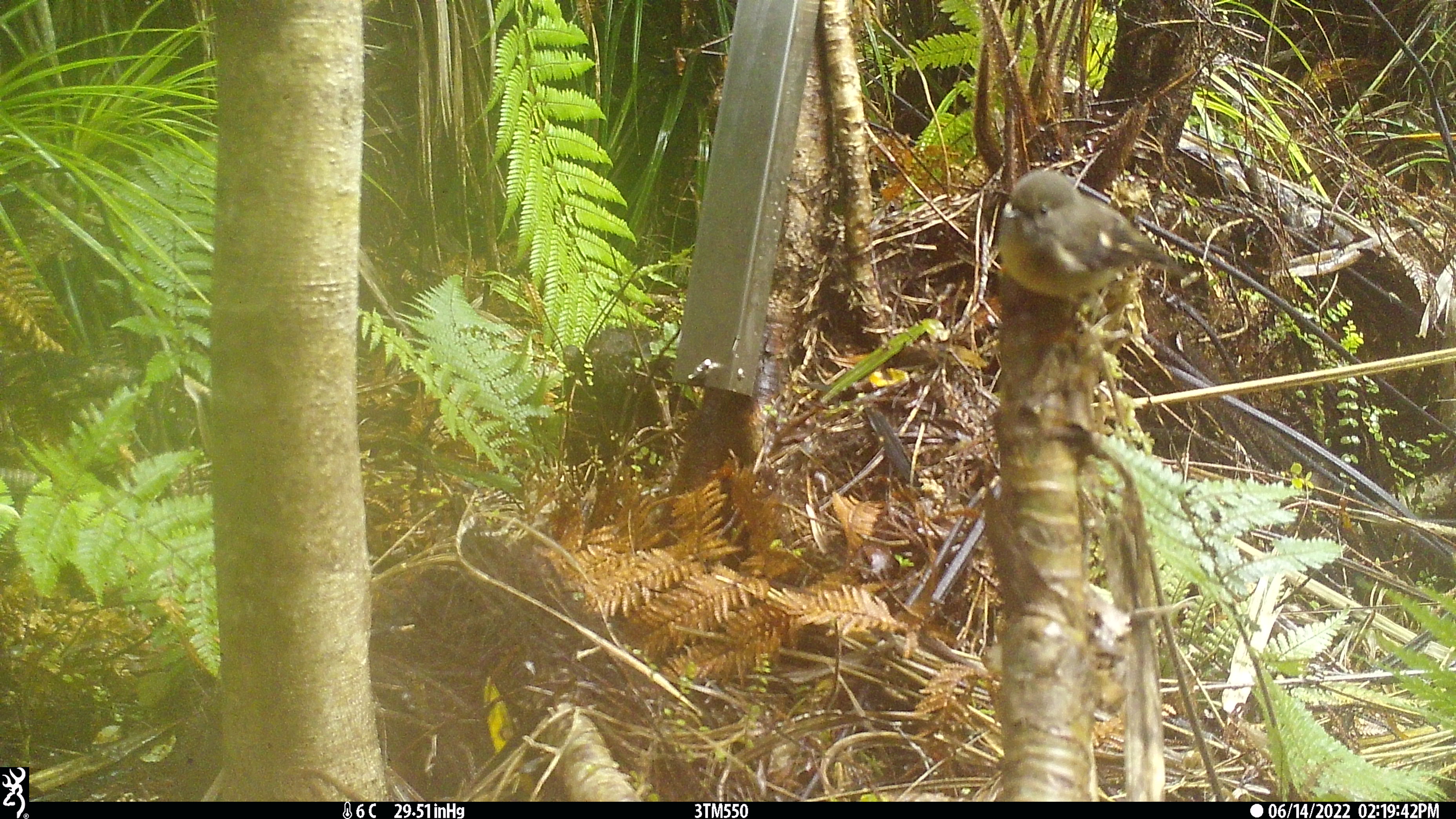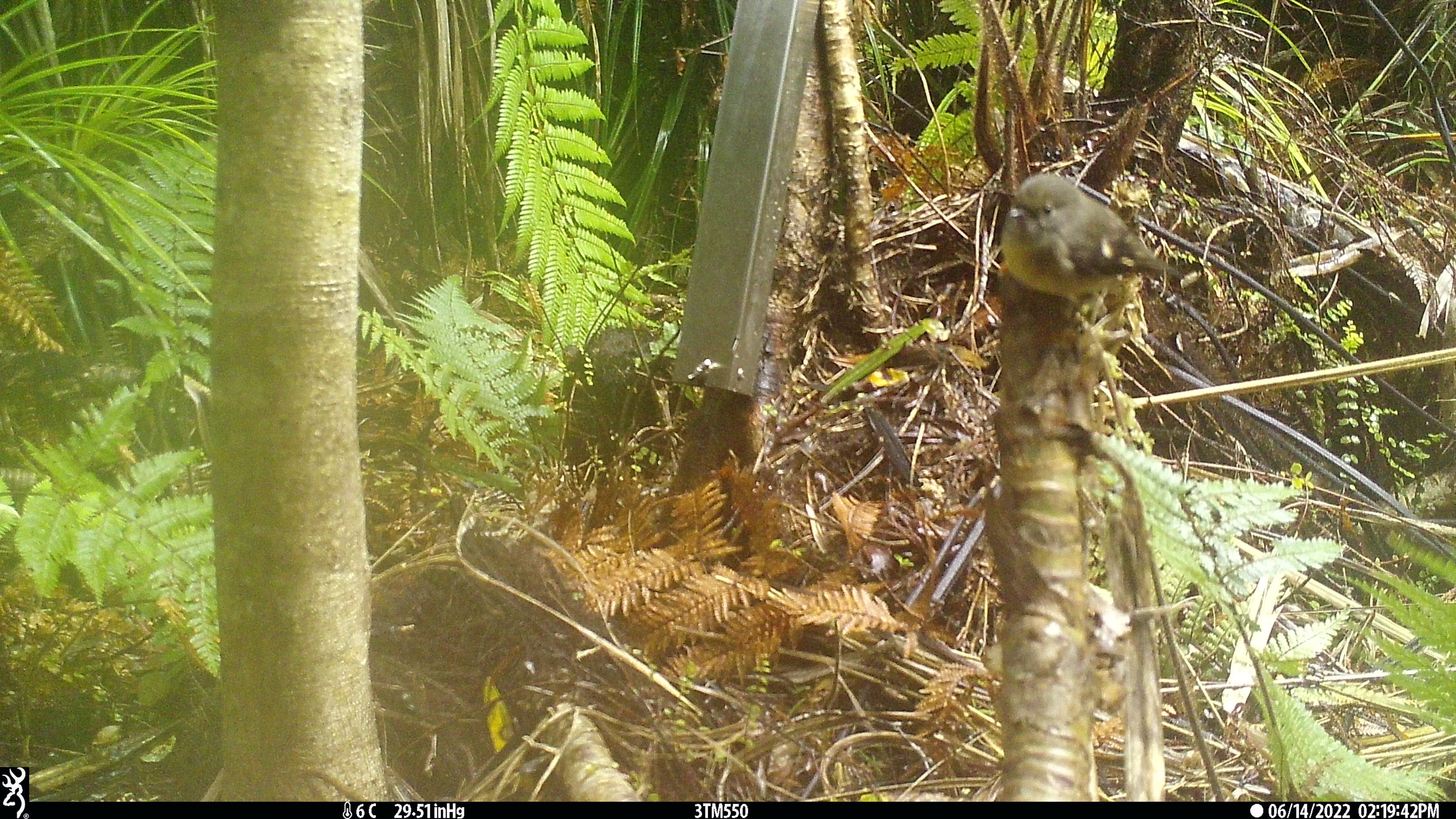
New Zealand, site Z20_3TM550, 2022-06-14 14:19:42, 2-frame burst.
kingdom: Animalia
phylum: Chordata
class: Aves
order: Passeriformes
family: Petroicidae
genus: Petroica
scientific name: Petroica macrocephala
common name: tomtit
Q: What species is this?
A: Tomtit (Petroica macrocephala).